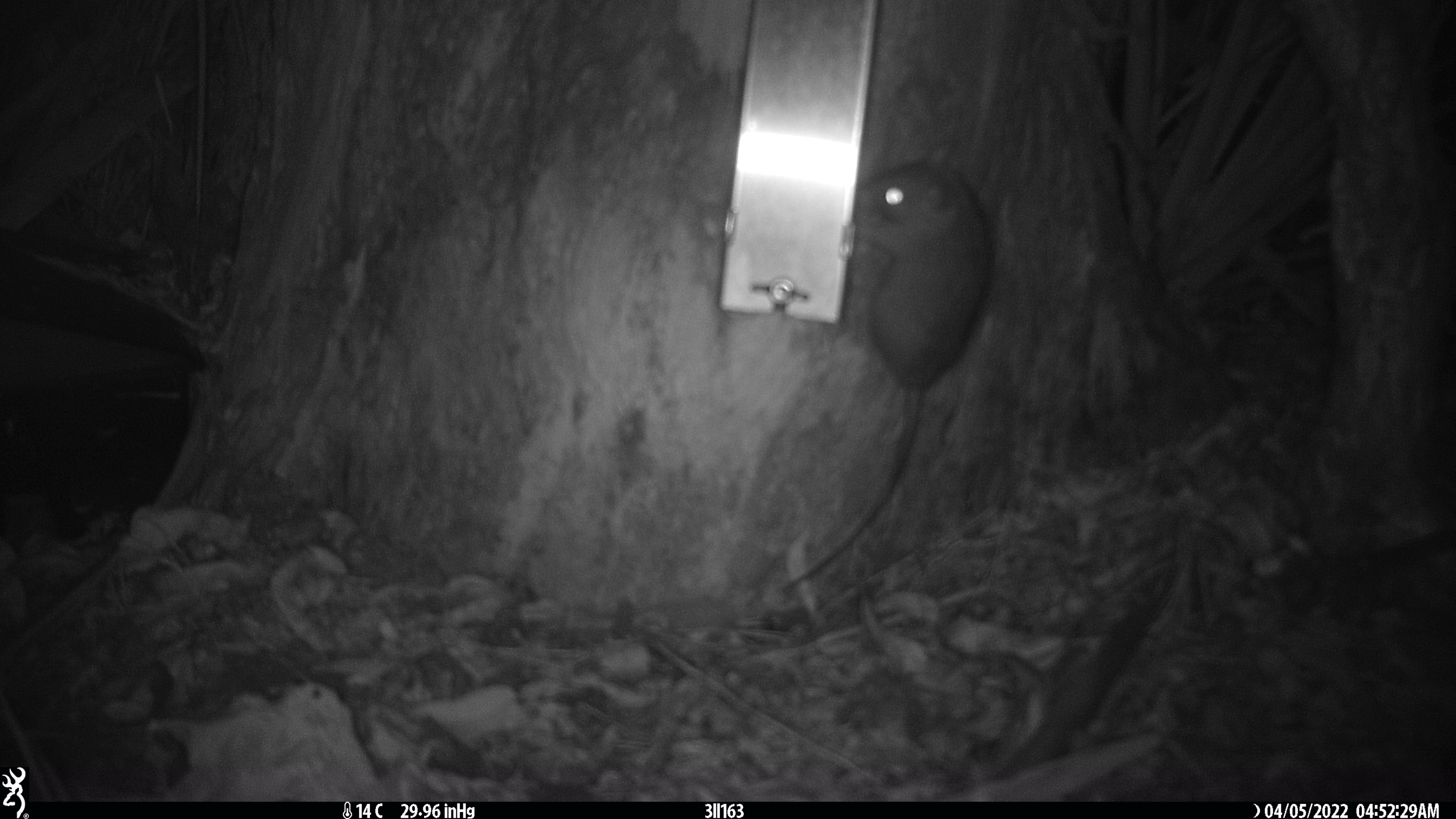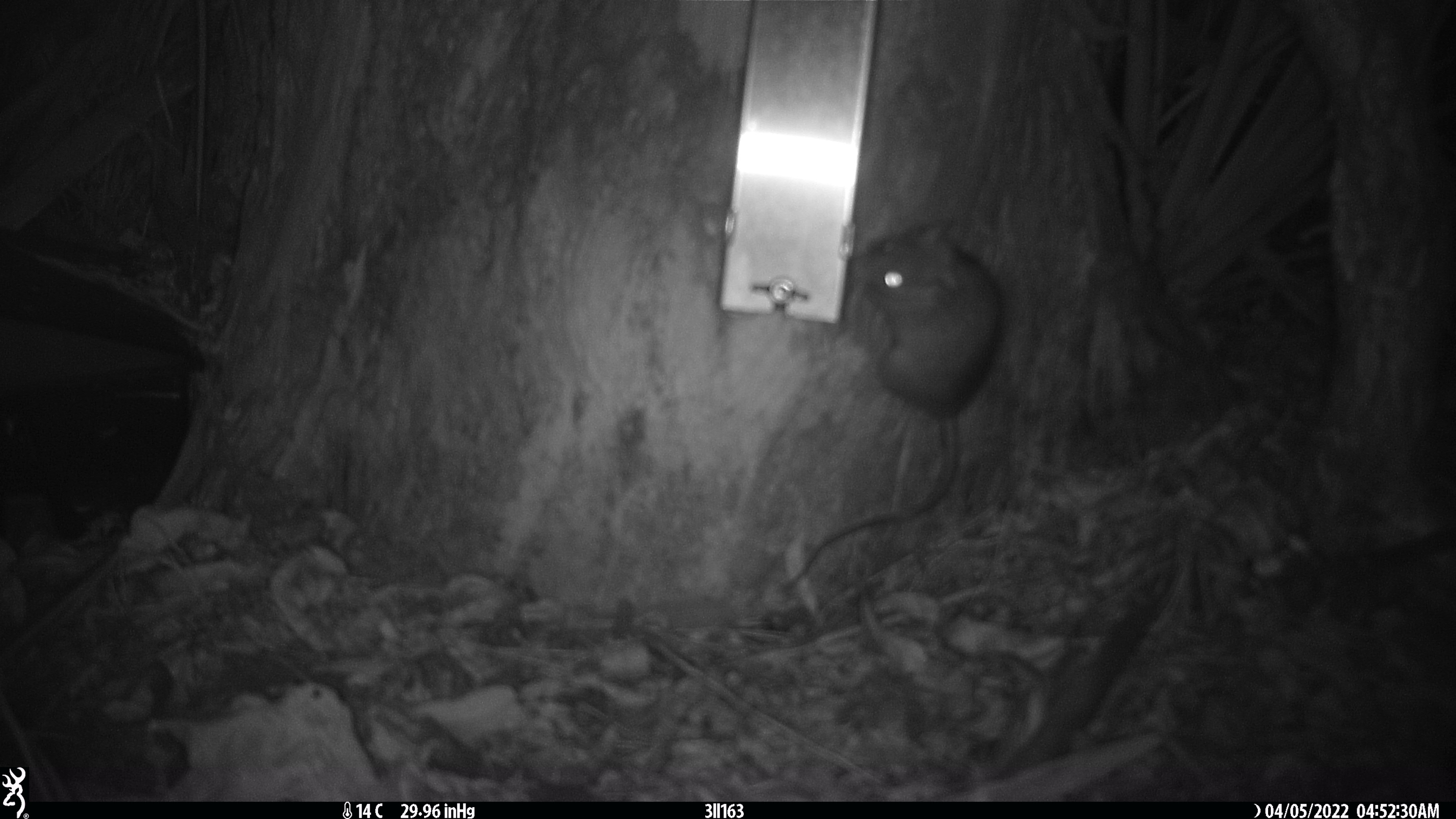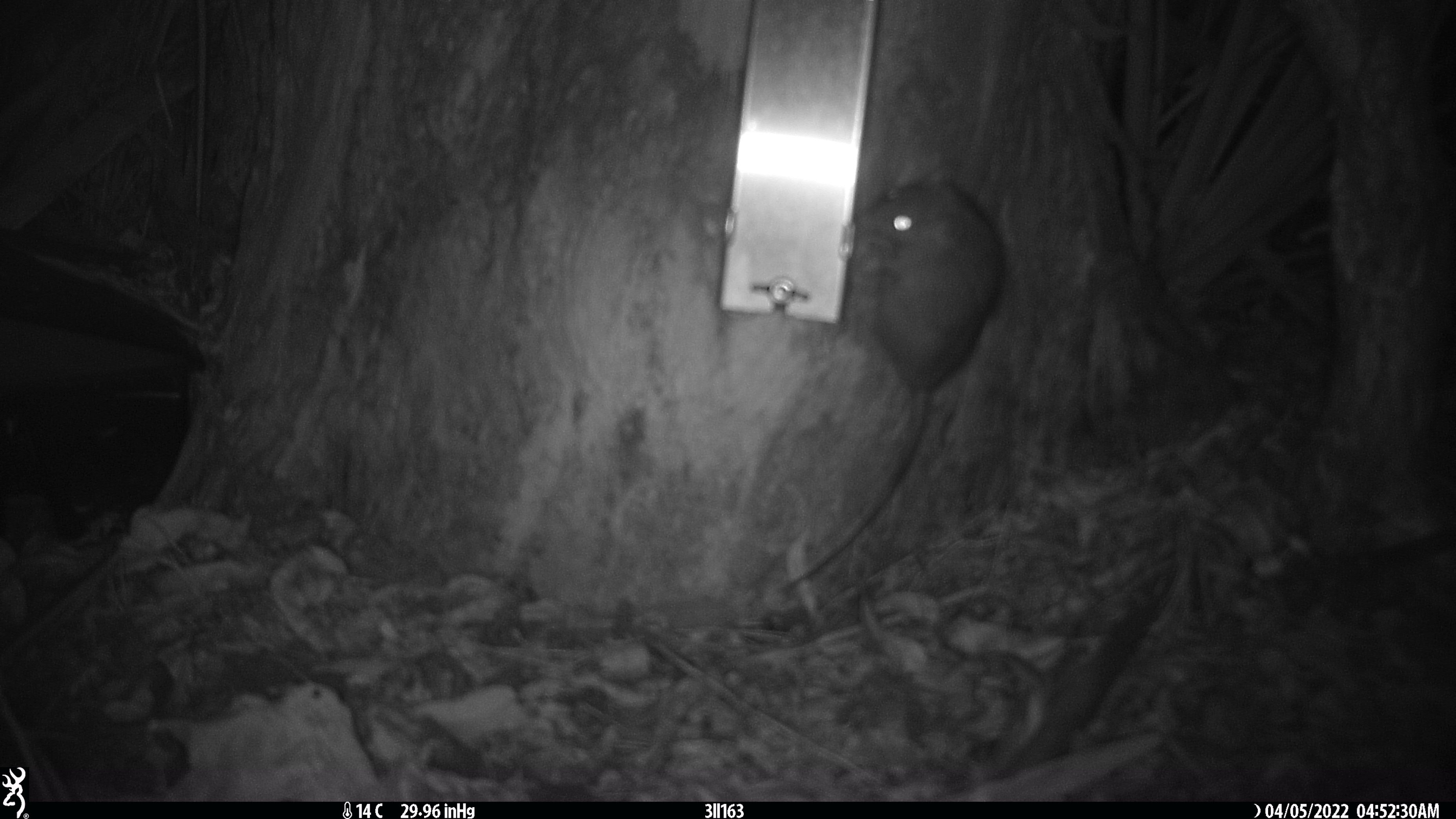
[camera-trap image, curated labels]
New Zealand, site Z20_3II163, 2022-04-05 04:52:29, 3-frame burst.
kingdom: Animalia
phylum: Chordata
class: Mammalia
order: Rodentia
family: Muridae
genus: Rattus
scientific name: Rattus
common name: rat